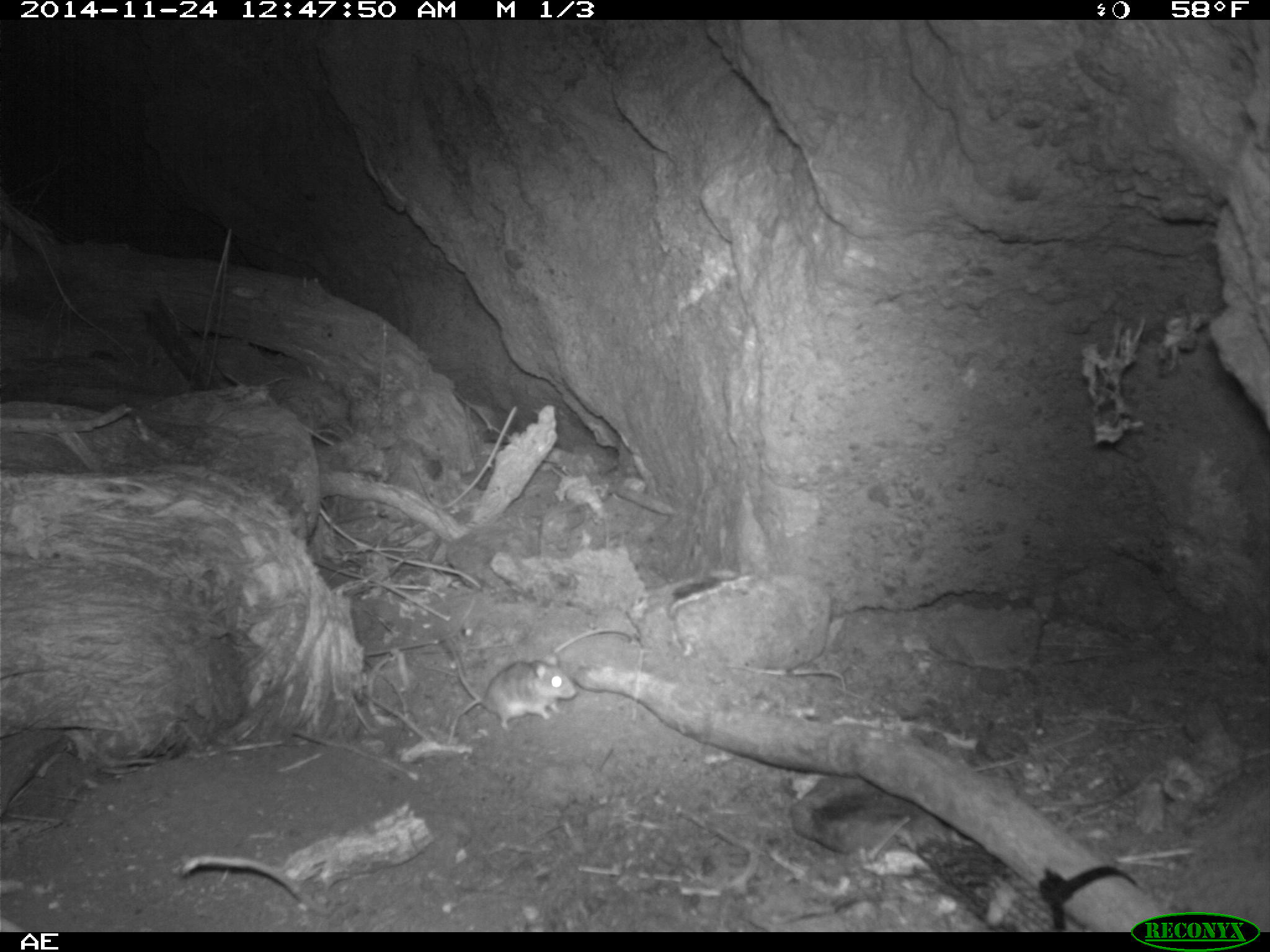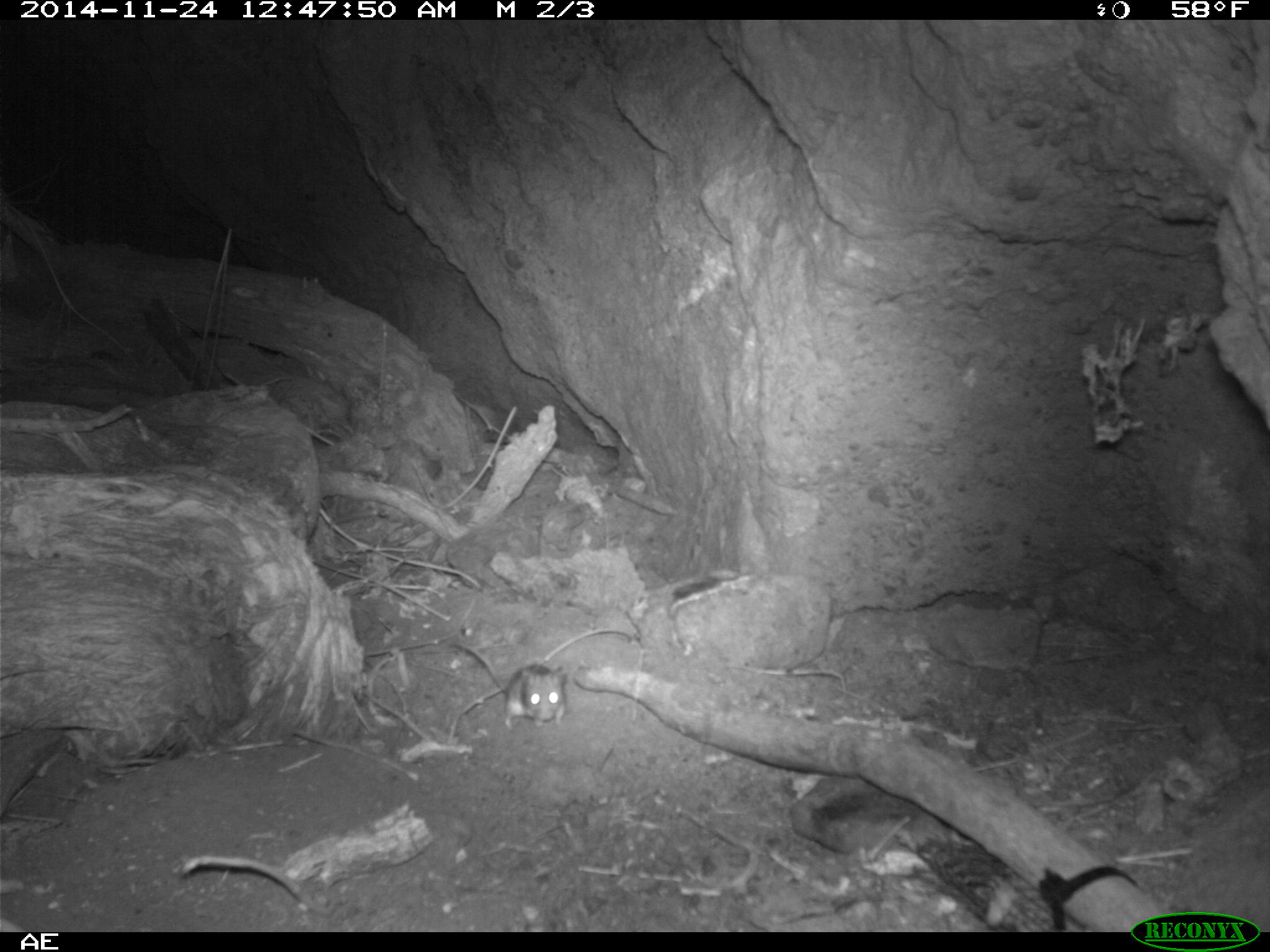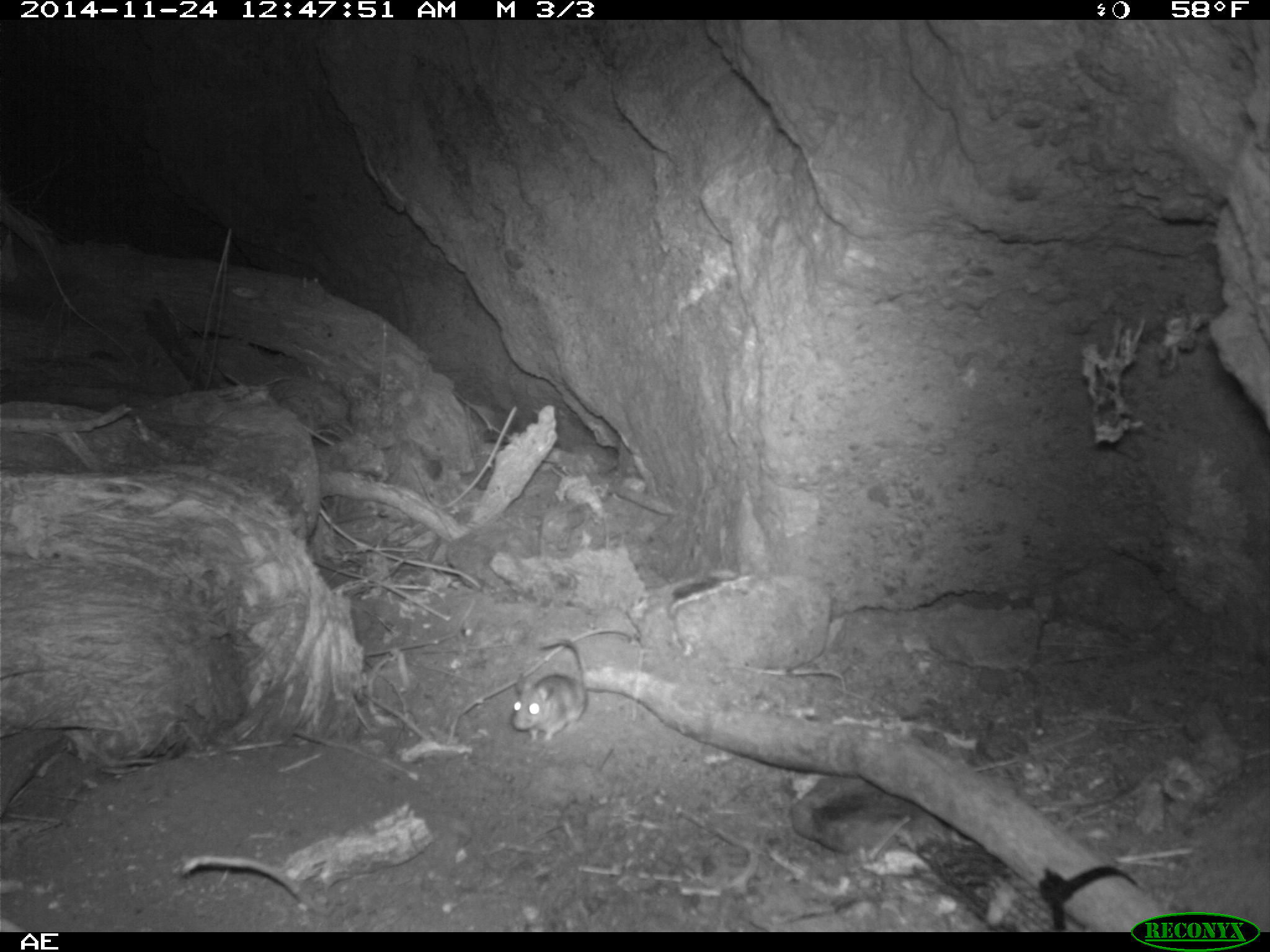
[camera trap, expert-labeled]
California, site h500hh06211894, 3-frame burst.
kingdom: Animalia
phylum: Chordata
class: Mammalia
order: Rodentia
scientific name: Rodentia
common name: rodent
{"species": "rodent (Rodentia)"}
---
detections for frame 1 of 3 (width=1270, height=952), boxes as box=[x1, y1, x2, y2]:
rodent: box=[443, 634, 576, 731]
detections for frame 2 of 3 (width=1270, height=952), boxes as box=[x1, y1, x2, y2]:
rodent: box=[450, 640, 566, 726]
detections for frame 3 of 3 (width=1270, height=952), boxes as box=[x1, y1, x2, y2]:
rodent: box=[509, 637, 588, 741]